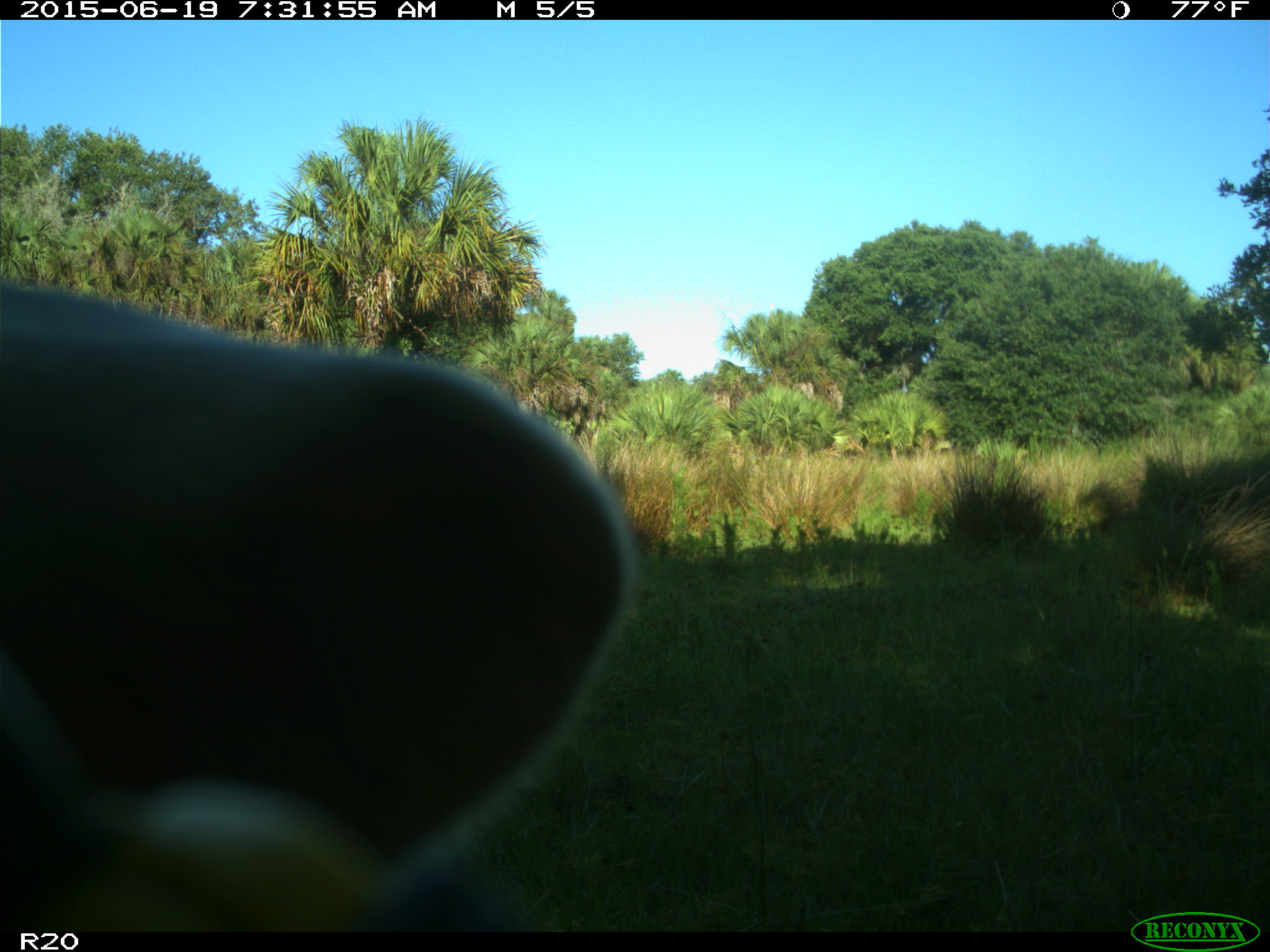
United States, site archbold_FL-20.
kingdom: Animalia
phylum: Chordata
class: Mammalia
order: Artiodactyla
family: Bovidae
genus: Bos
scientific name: Bos taurus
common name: domestic cow